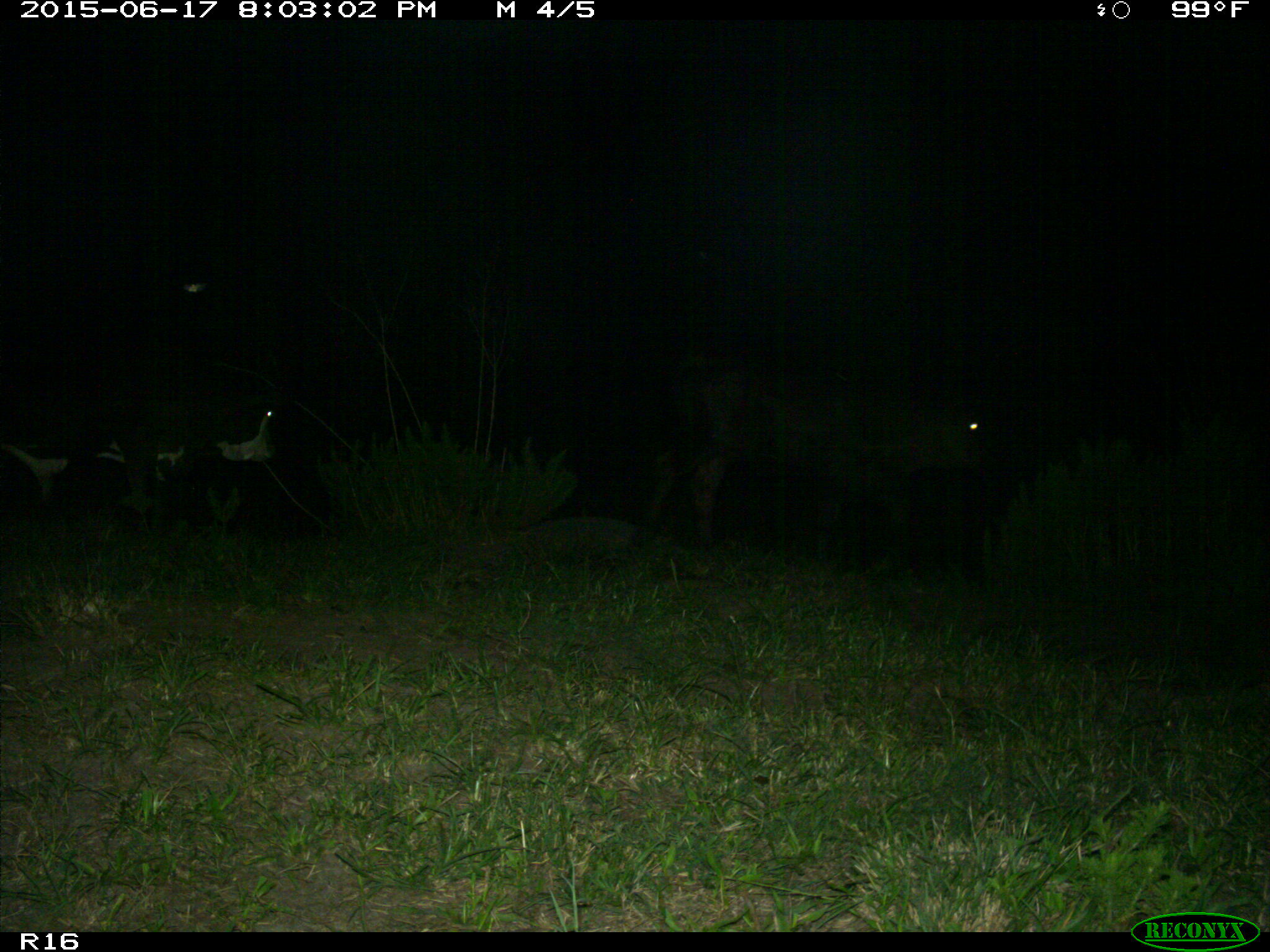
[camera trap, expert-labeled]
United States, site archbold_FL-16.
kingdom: Animalia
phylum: Chordata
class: Mammalia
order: Artiodactyla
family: Bovidae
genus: Bos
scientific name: Bos taurus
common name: domestic cow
Bos taurus (domestic cow).